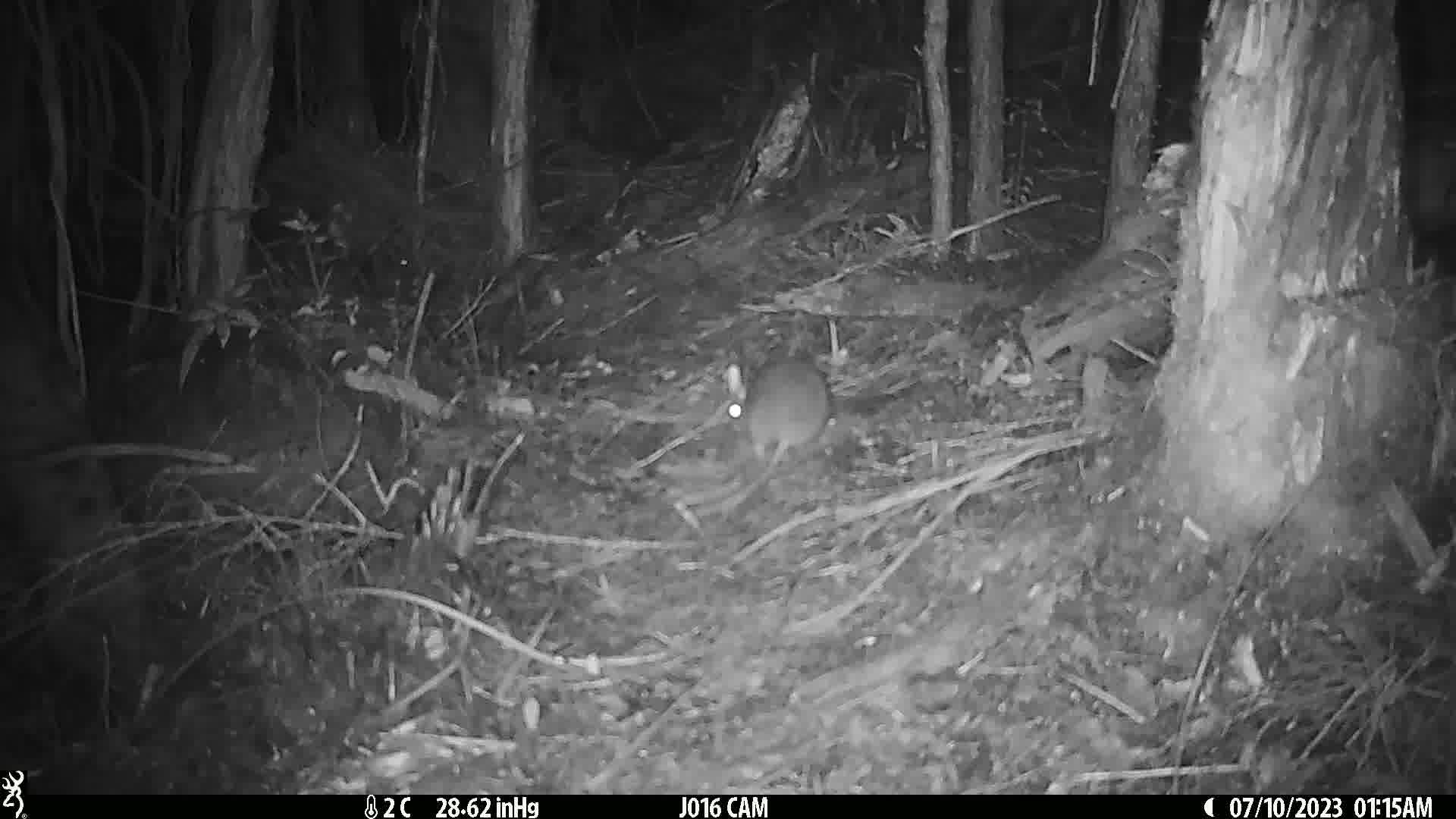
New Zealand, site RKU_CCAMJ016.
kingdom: Animalia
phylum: Chordata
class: Mammalia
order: Rodentia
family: Muridae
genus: Rattus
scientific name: Rattus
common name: rat